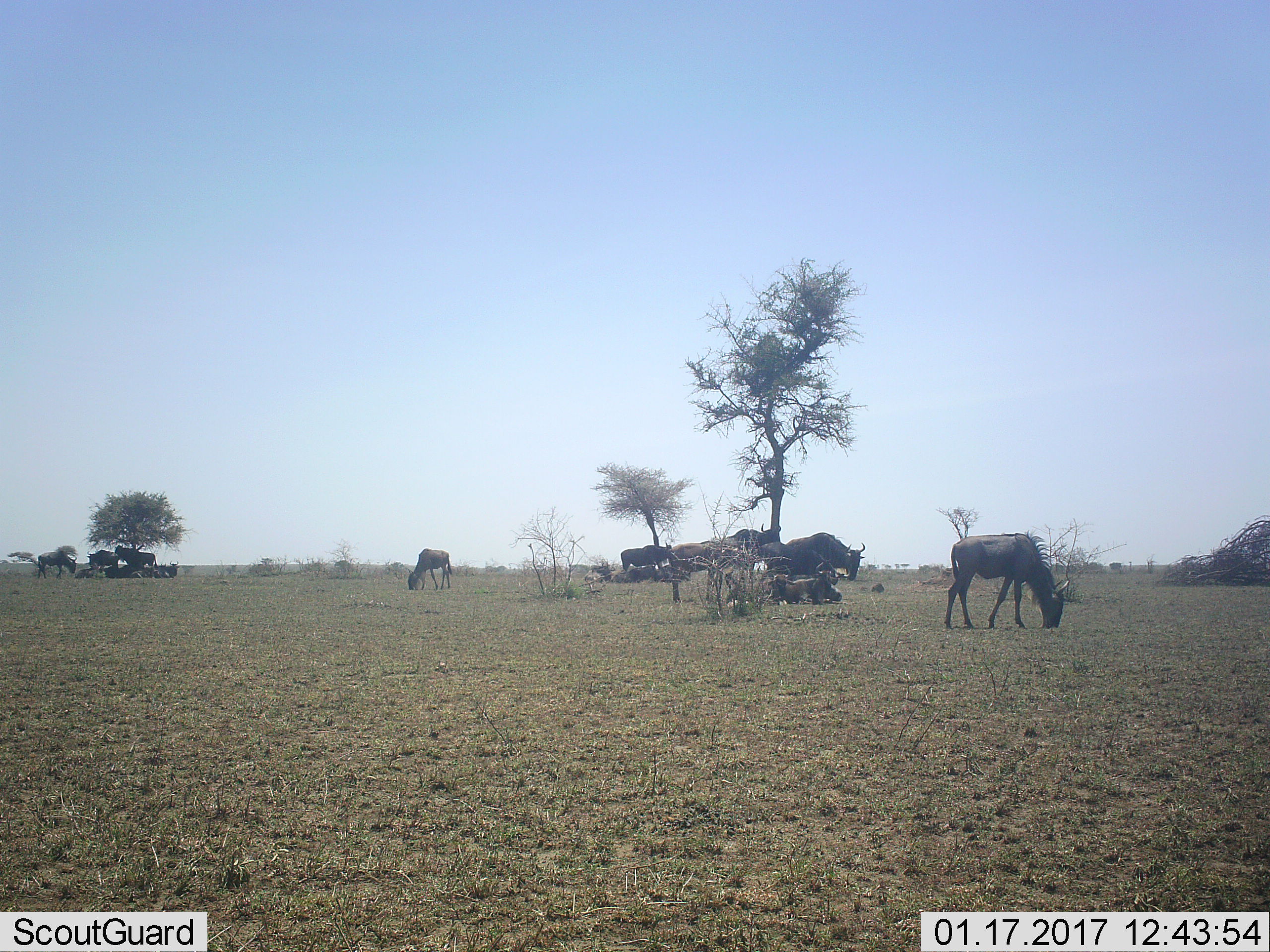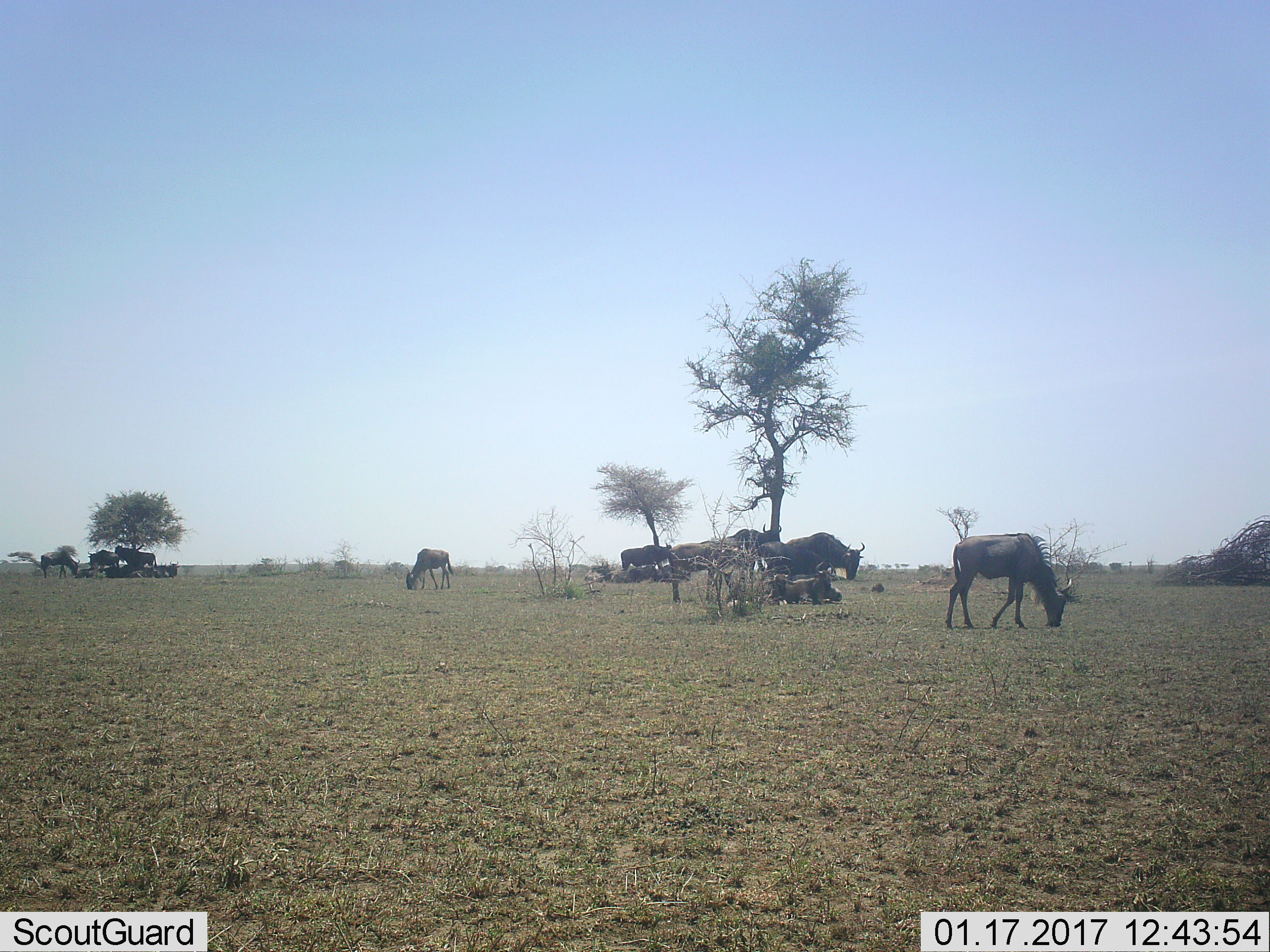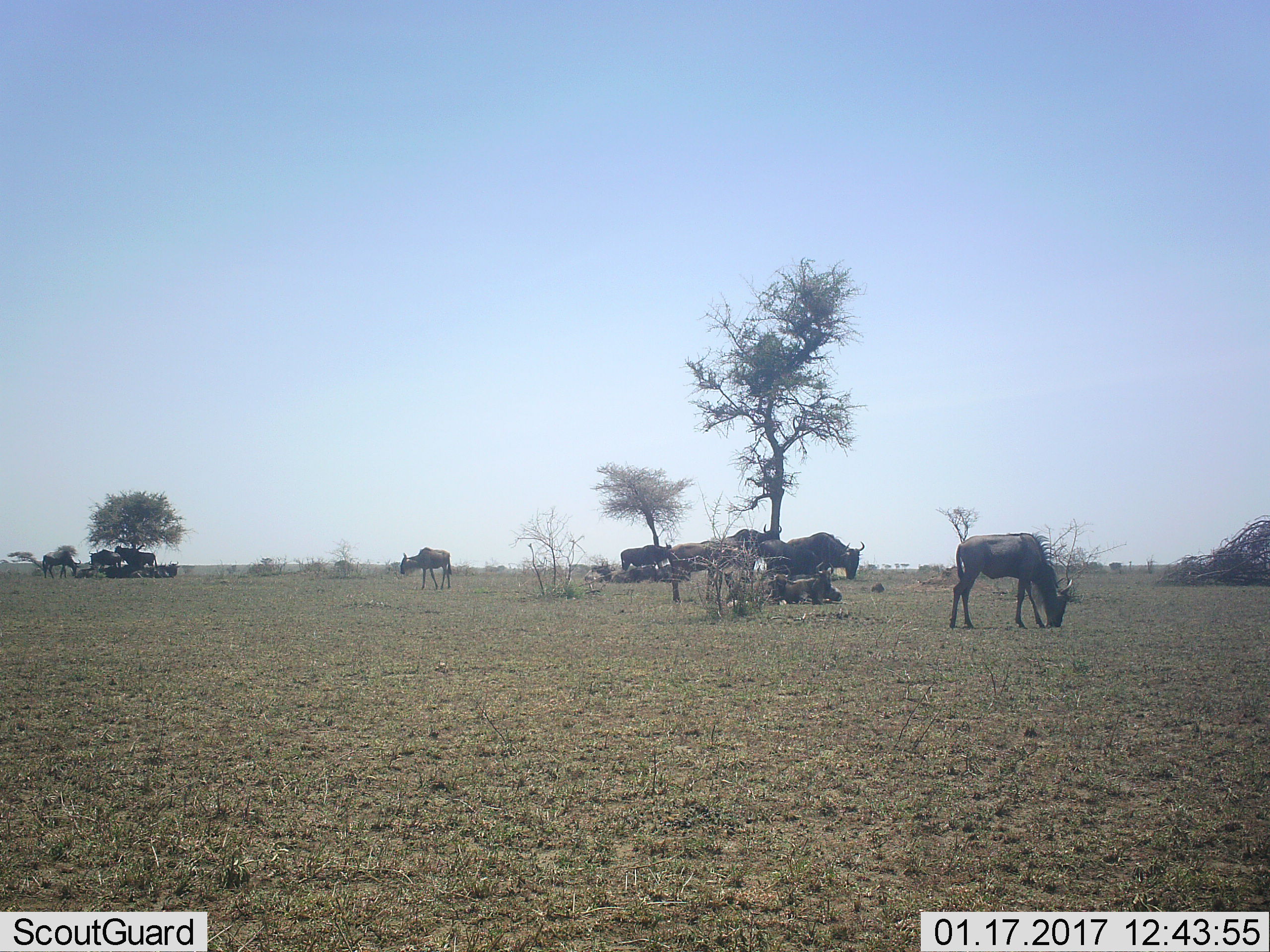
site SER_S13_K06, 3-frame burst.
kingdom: Animalia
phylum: Chordata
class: Mammalia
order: Artiodactyla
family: Bovidae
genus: Connochaetes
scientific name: Connochaetes taurinus taurinus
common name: blue wildebeest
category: wildebeestblue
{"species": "wildebeestblue (blue wildebeest) (Connochaetes taurinus taurinus)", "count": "11-50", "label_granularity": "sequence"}